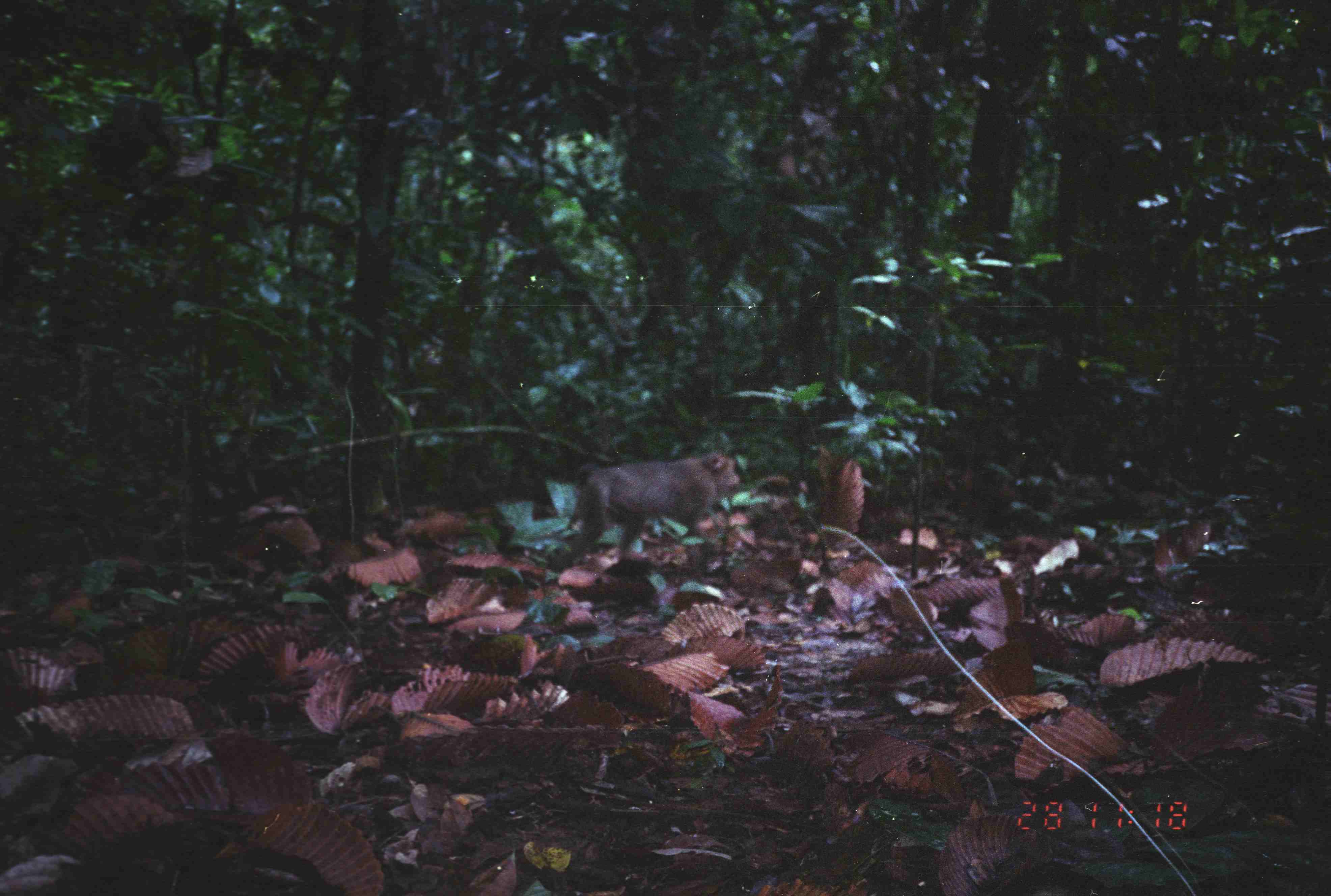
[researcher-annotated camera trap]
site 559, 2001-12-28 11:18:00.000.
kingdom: Animalia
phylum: Chordata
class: Mammalia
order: Primates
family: Cercopithecidae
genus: Macaca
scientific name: Macaca nemestrina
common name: southern pig-tailed macaque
Macaca nemestrina (southern pig-tailed macaque), count 1.